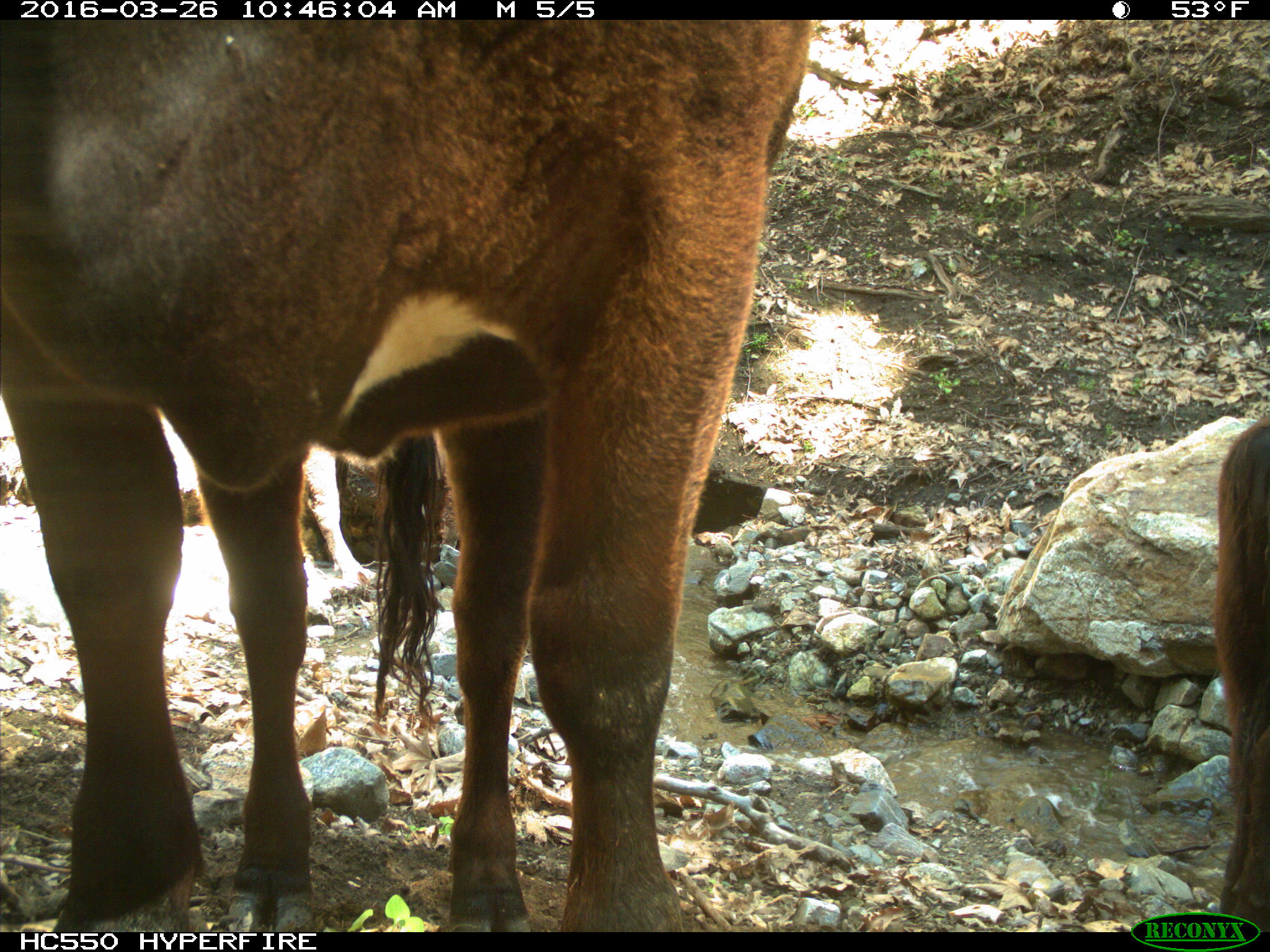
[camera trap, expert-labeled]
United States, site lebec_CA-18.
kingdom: Animalia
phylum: Chordata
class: Mammalia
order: Artiodactyla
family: Bovidae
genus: Bos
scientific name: Bos taurus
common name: domestic cow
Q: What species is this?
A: Bos taurus (domestic cow).